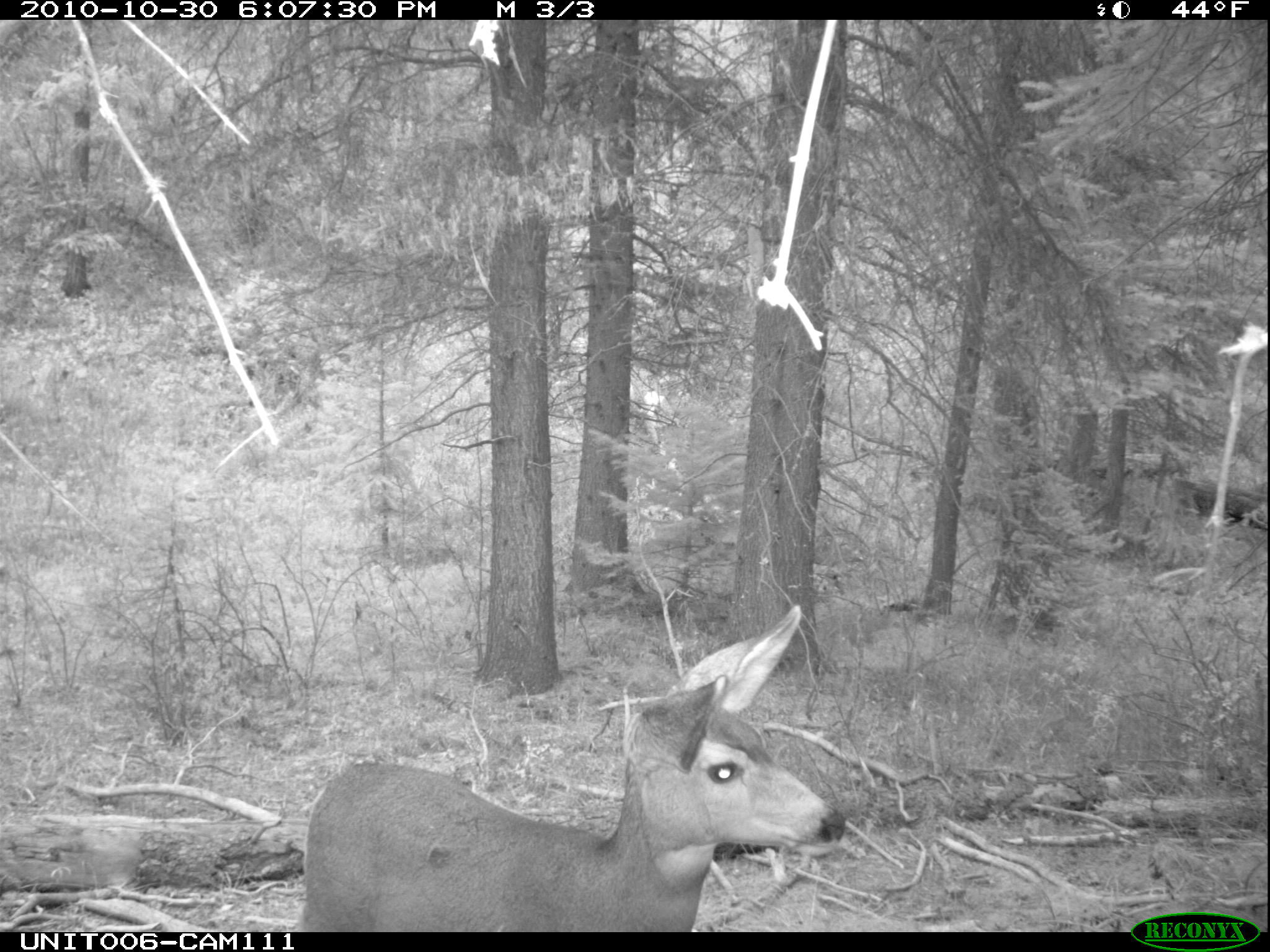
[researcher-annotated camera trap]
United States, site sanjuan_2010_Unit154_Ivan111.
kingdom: Animalia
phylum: Chordata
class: Mammalia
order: Artiodactyla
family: Cervidae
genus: Odocoileus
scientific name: Odocoileus hemionus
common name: mule deer